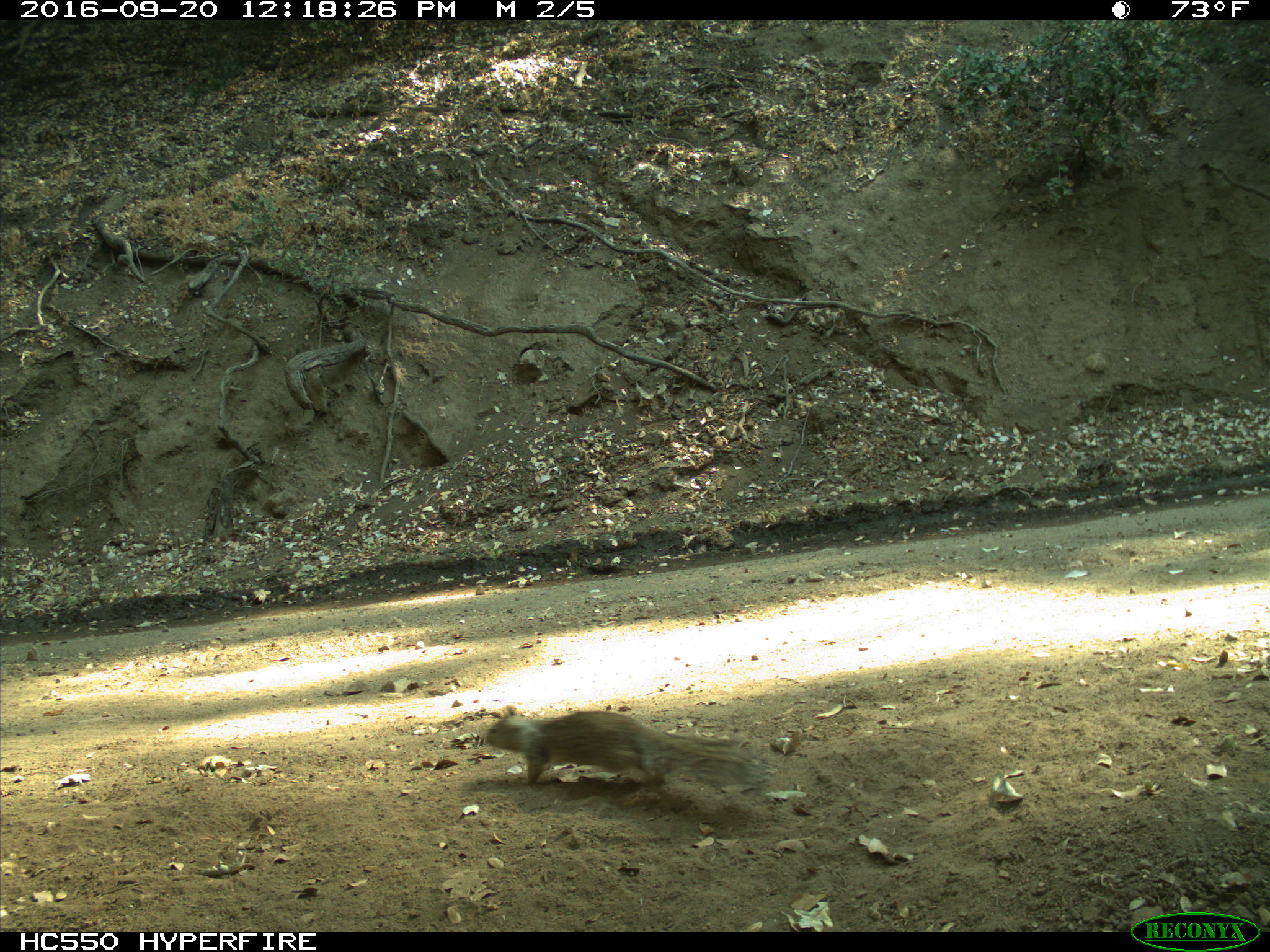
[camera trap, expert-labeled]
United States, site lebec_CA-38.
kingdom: Animalia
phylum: Chordata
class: Mammalia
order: Rodentia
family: Sciuridae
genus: Otospermophilus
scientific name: Otospermophilus beecheyi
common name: california ground squirrel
Otospermophilus beecheyi (california ground squirrel).